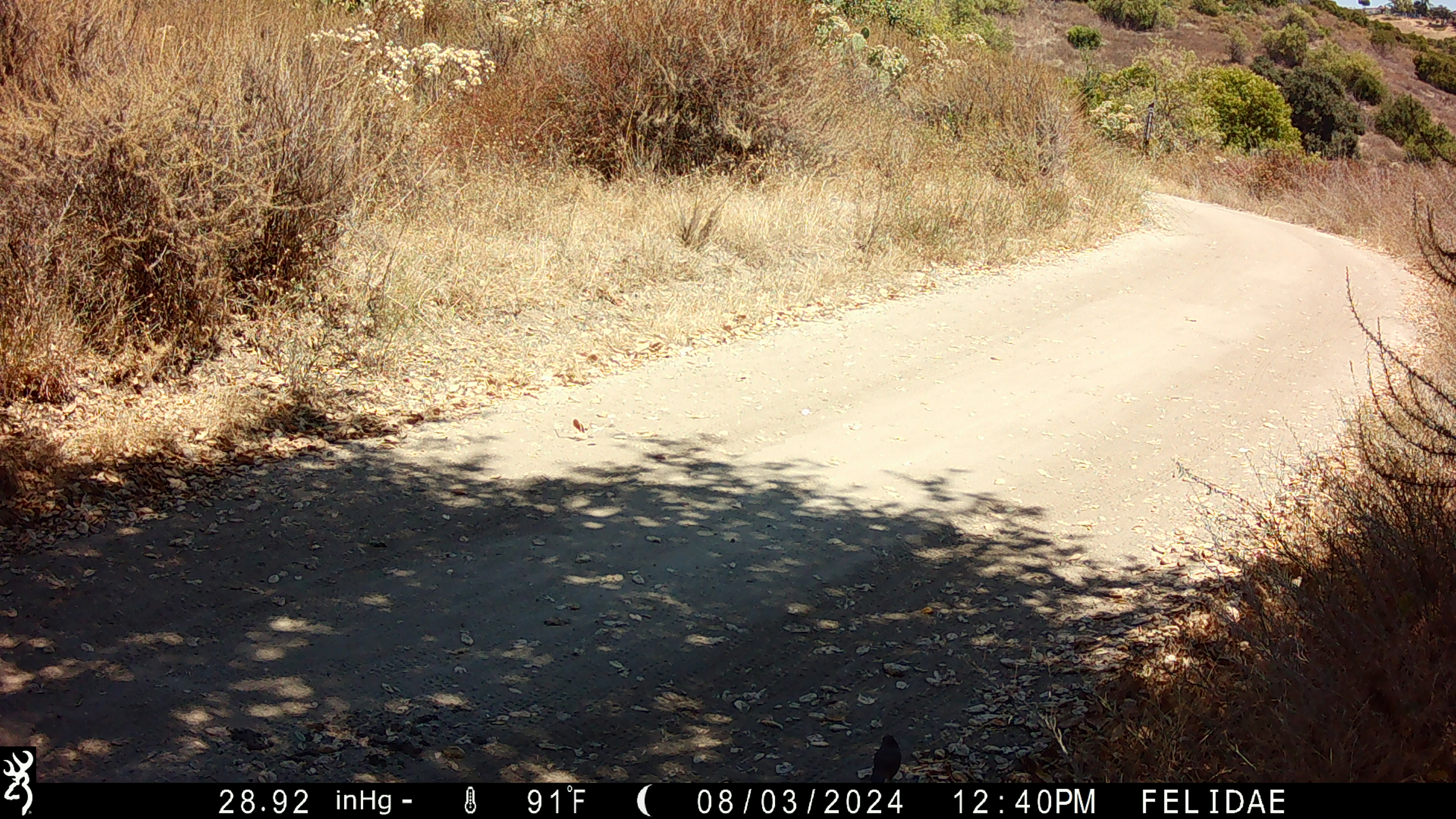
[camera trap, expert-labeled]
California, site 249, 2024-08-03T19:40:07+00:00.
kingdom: Animalia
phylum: Chordata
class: Aves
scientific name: Aves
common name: bird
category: unknown bird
Unknown bird (bird) (Aves).